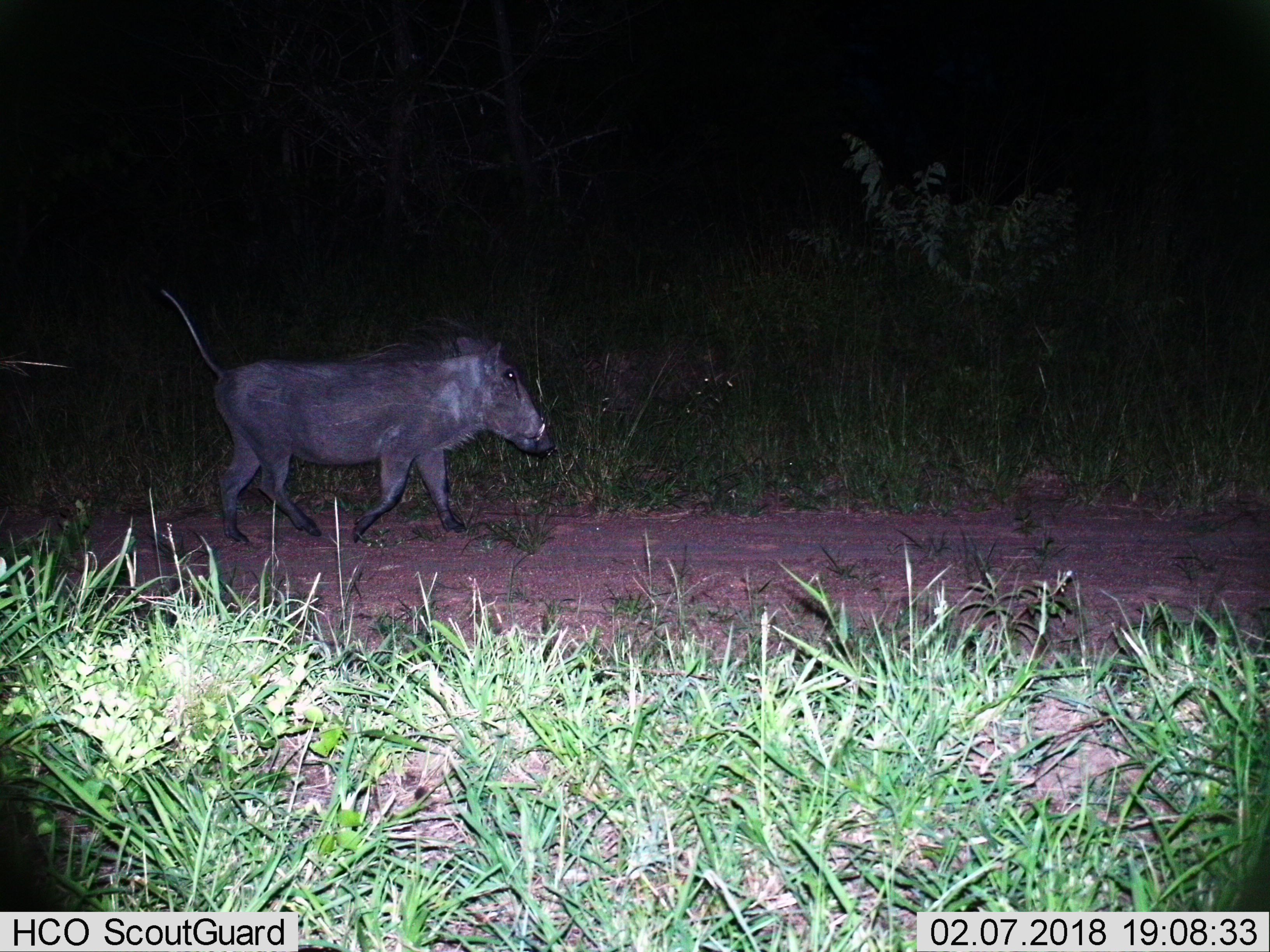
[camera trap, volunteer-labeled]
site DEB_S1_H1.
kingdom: Animalia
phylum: Chordata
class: Mammalia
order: Artiodactyla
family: Suidae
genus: Phacochoerus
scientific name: Phacochoerus africanus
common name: warthog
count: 1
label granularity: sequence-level